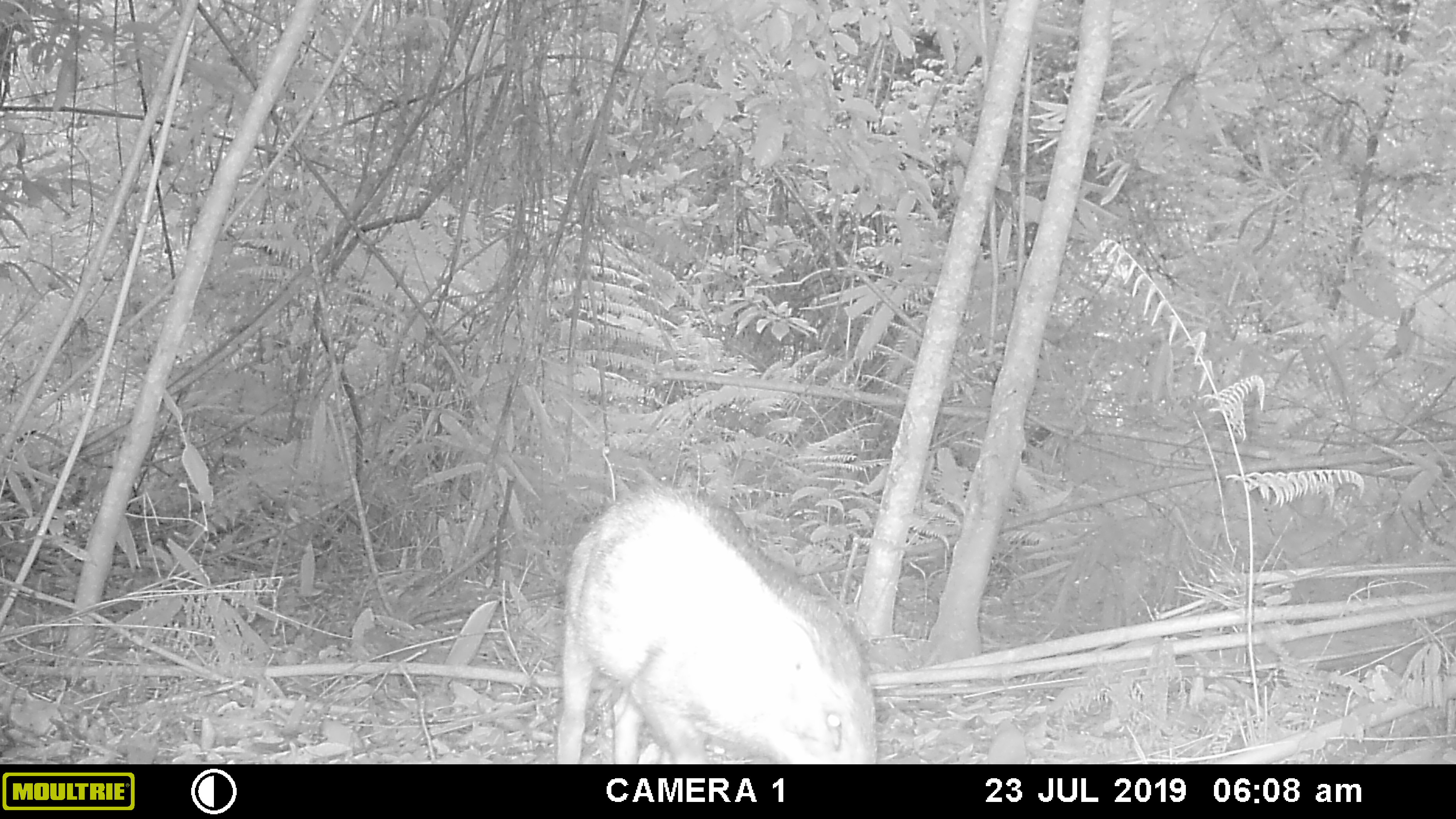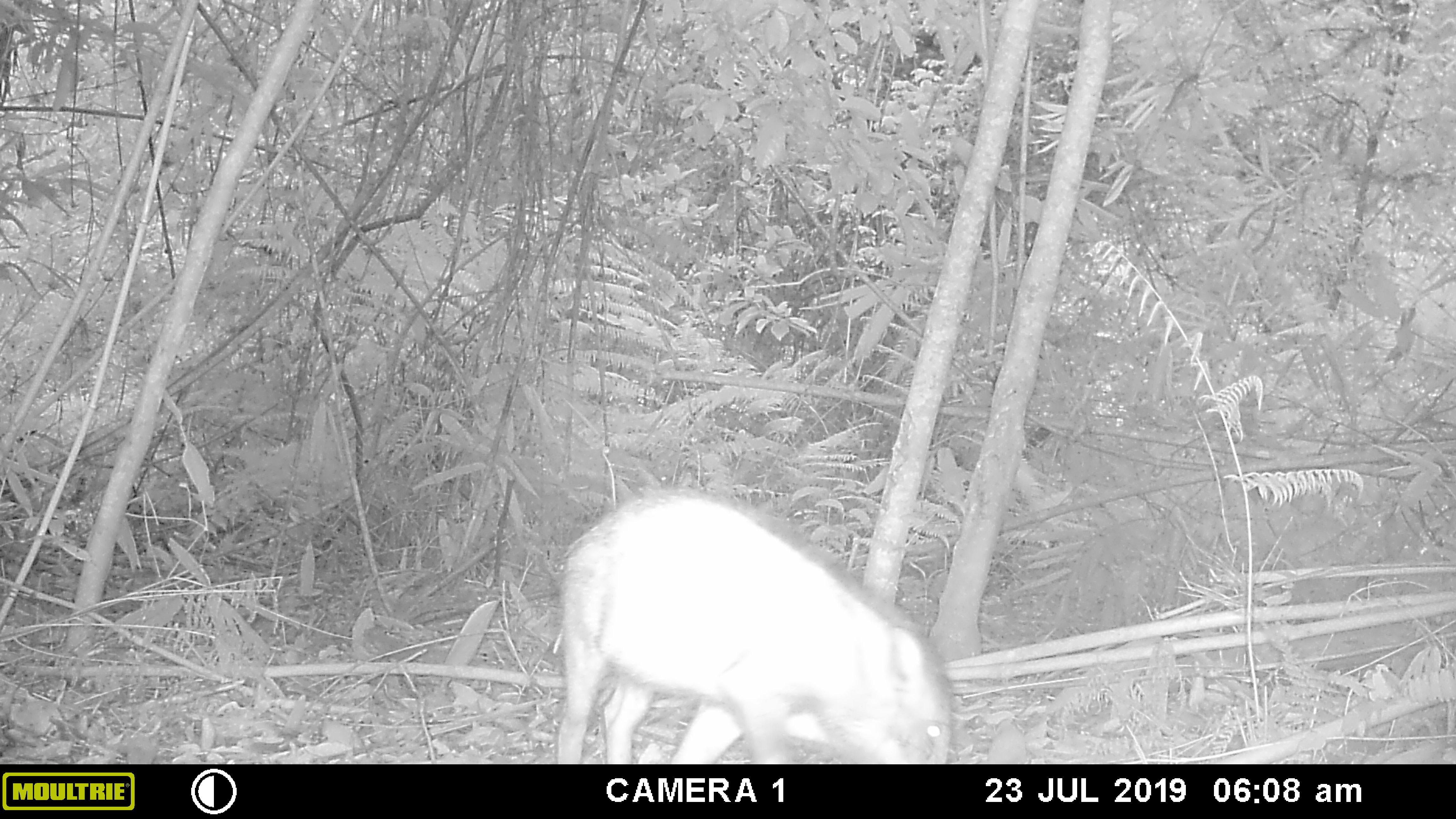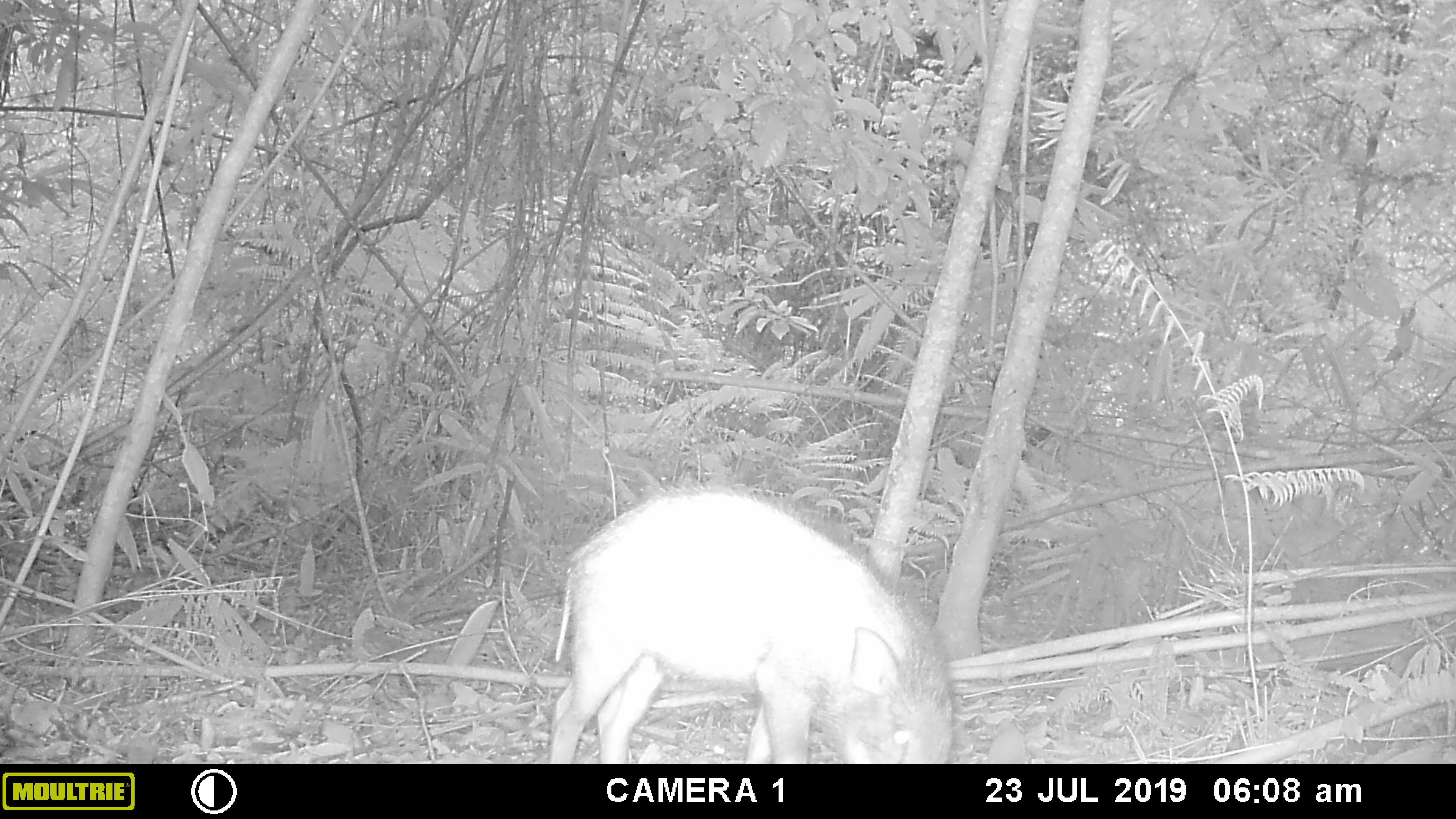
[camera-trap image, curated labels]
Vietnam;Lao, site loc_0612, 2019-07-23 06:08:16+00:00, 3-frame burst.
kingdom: Animalia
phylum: Chordata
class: Mammalia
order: Artiodactyla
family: Suidae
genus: Sus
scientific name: Sus scrofa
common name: eurasian wild pig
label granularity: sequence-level